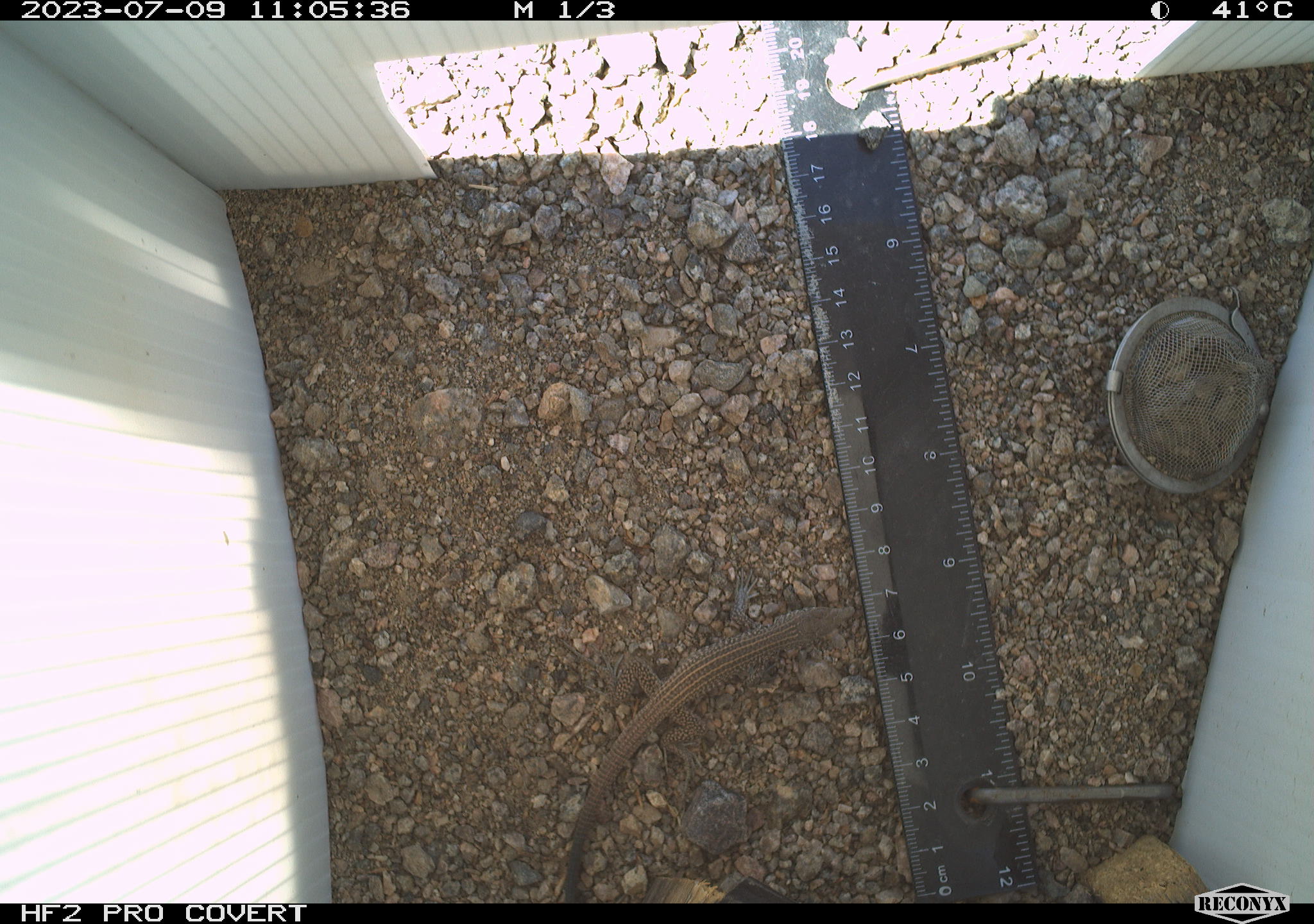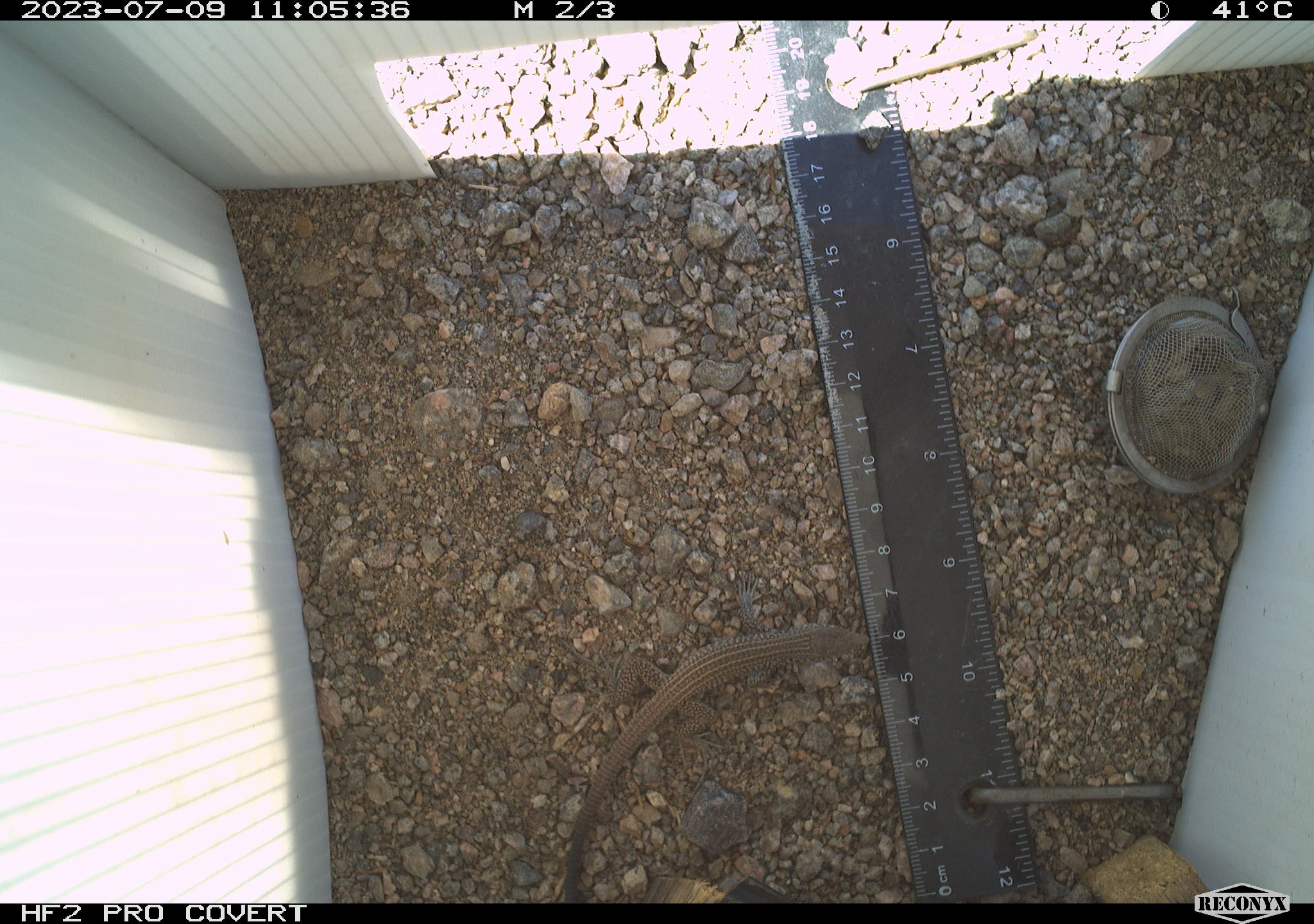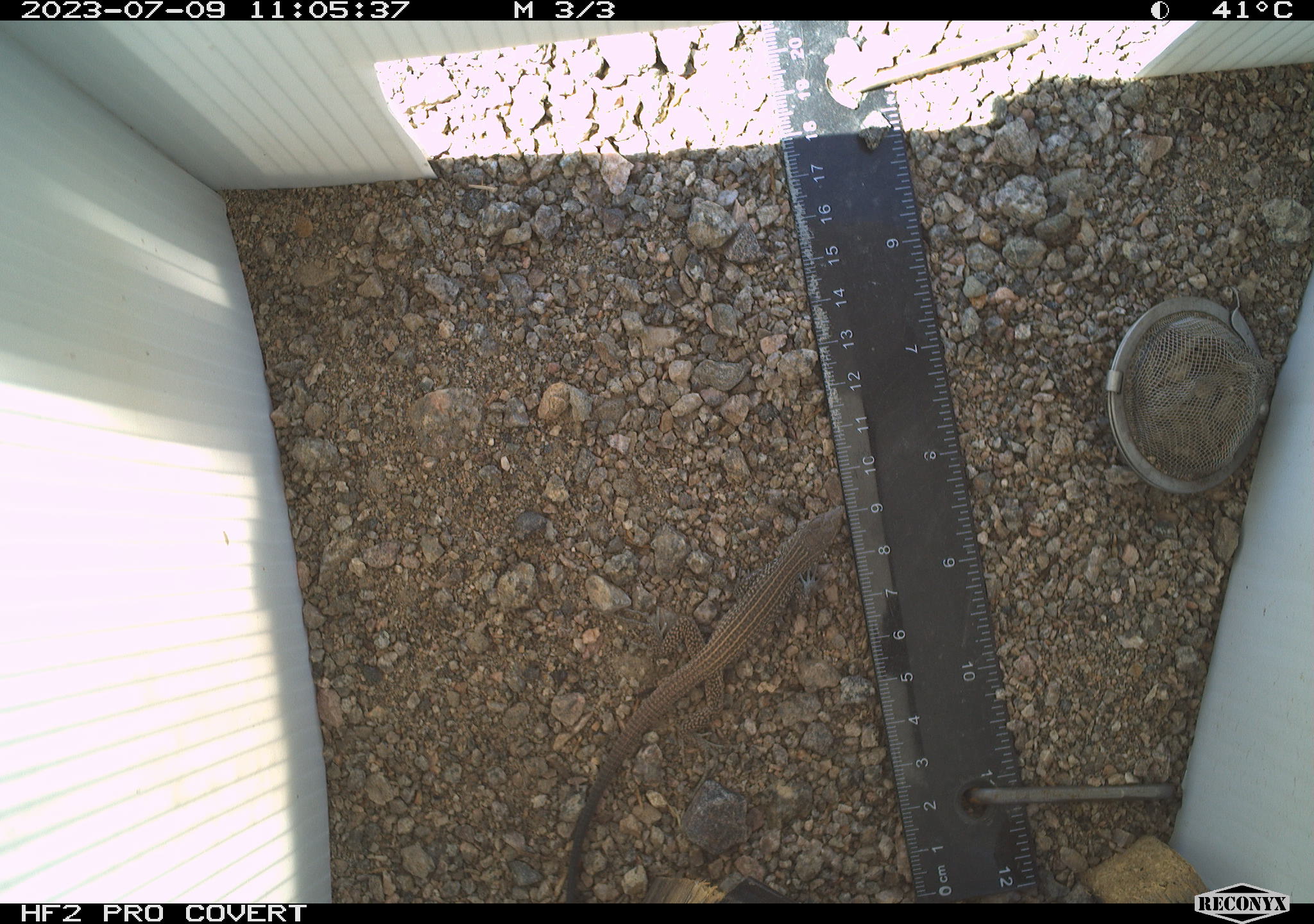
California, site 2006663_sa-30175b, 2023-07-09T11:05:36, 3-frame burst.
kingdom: Animalia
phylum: Chordata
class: Reptilia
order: Squamata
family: Teiidae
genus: Aspidoscelis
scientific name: Aspidoscelis tigris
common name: western whiptail